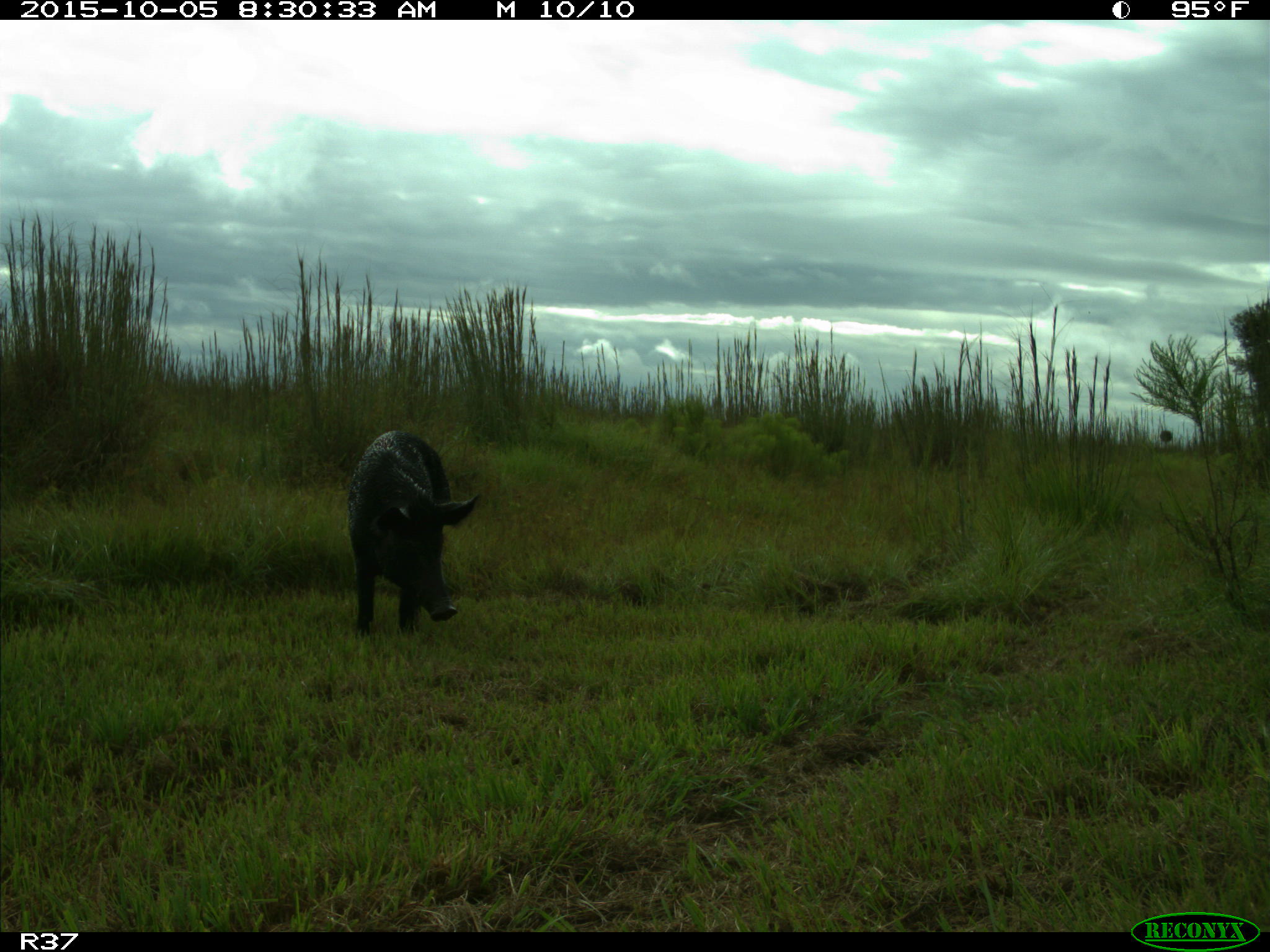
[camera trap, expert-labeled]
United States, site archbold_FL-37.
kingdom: Animalia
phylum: Chordata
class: Mammalia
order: Artiodactyla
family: Suidae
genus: Sus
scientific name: Sus scrofa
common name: wild boar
Sus scrofa (wild boar).